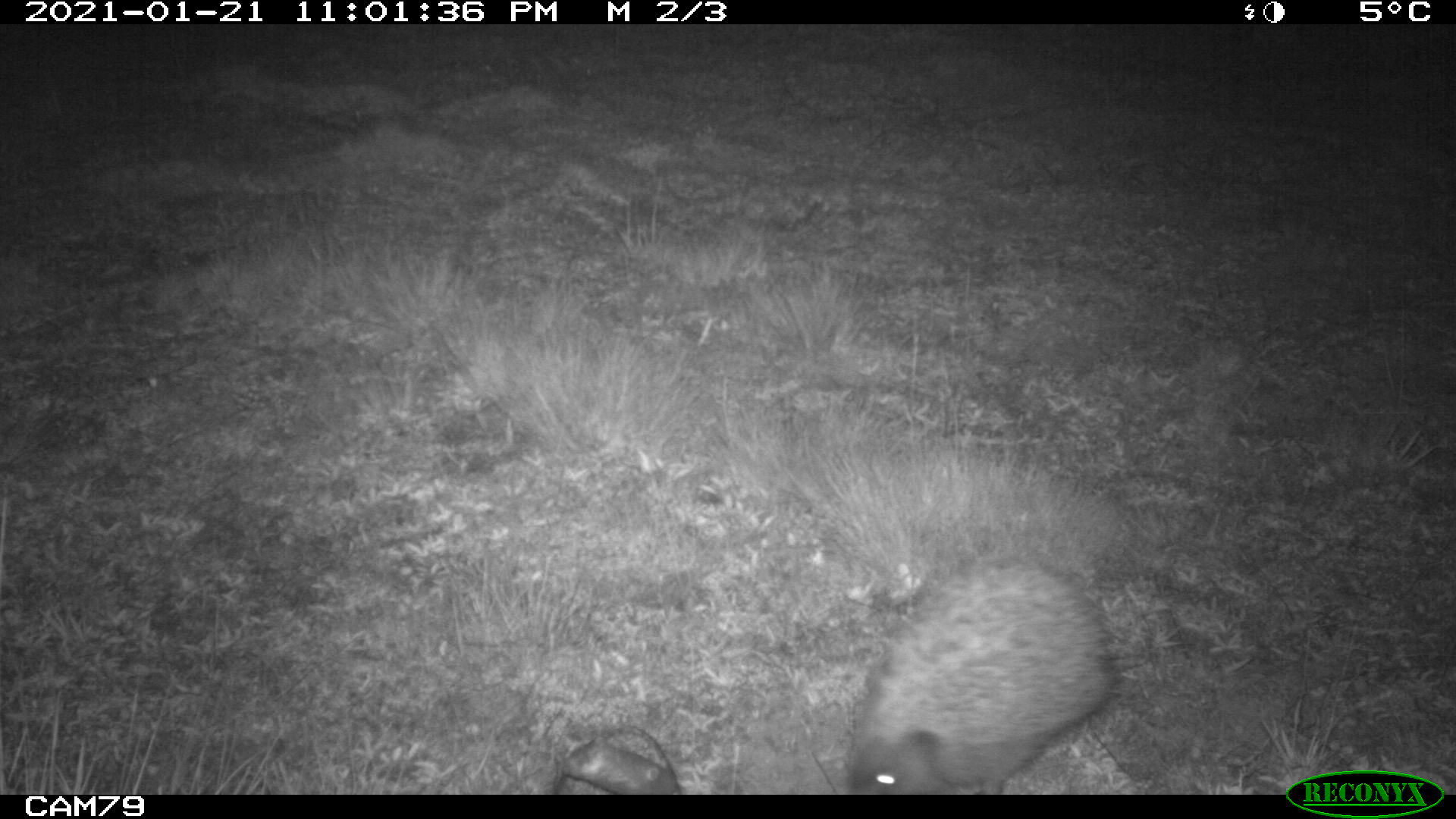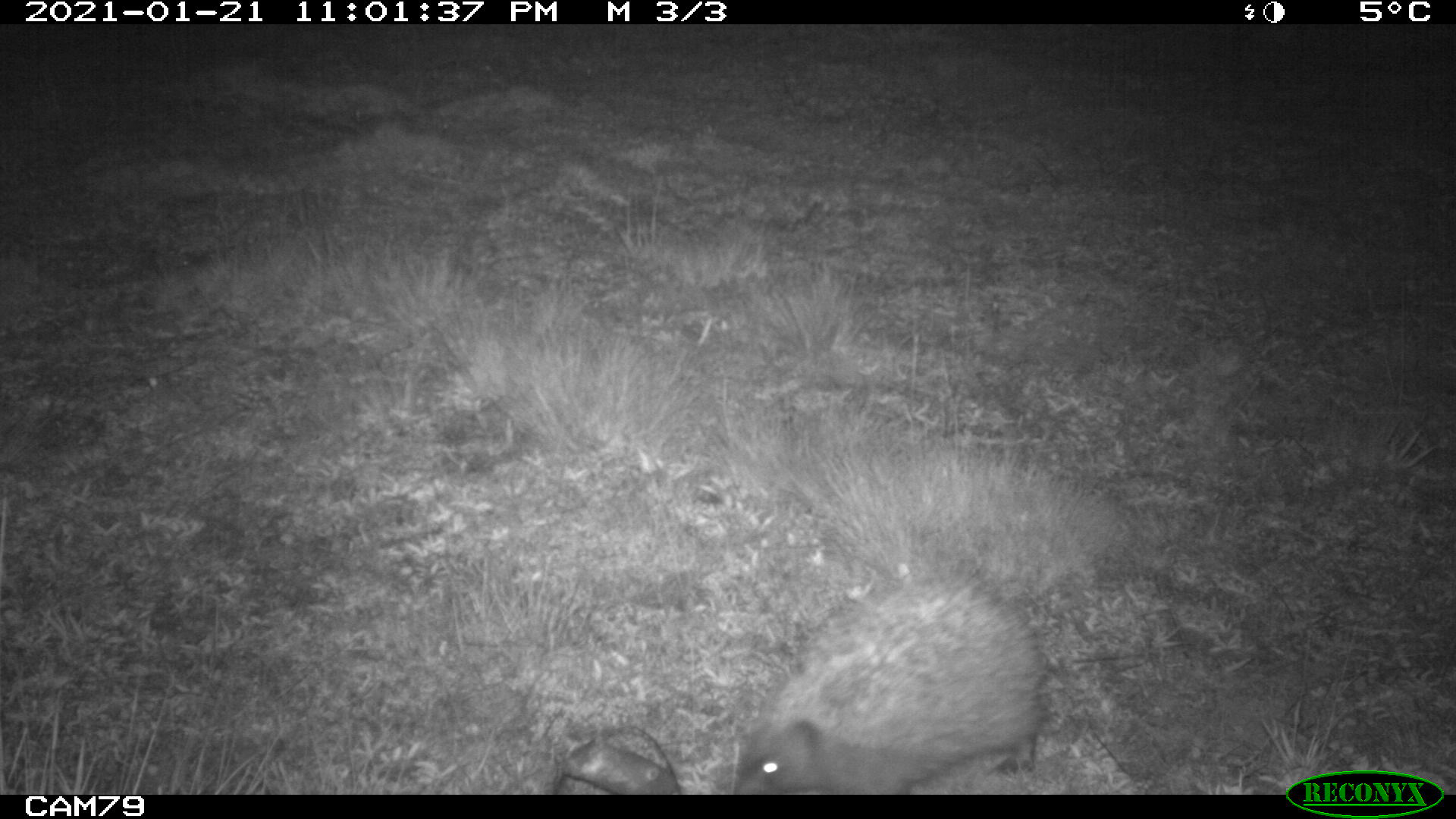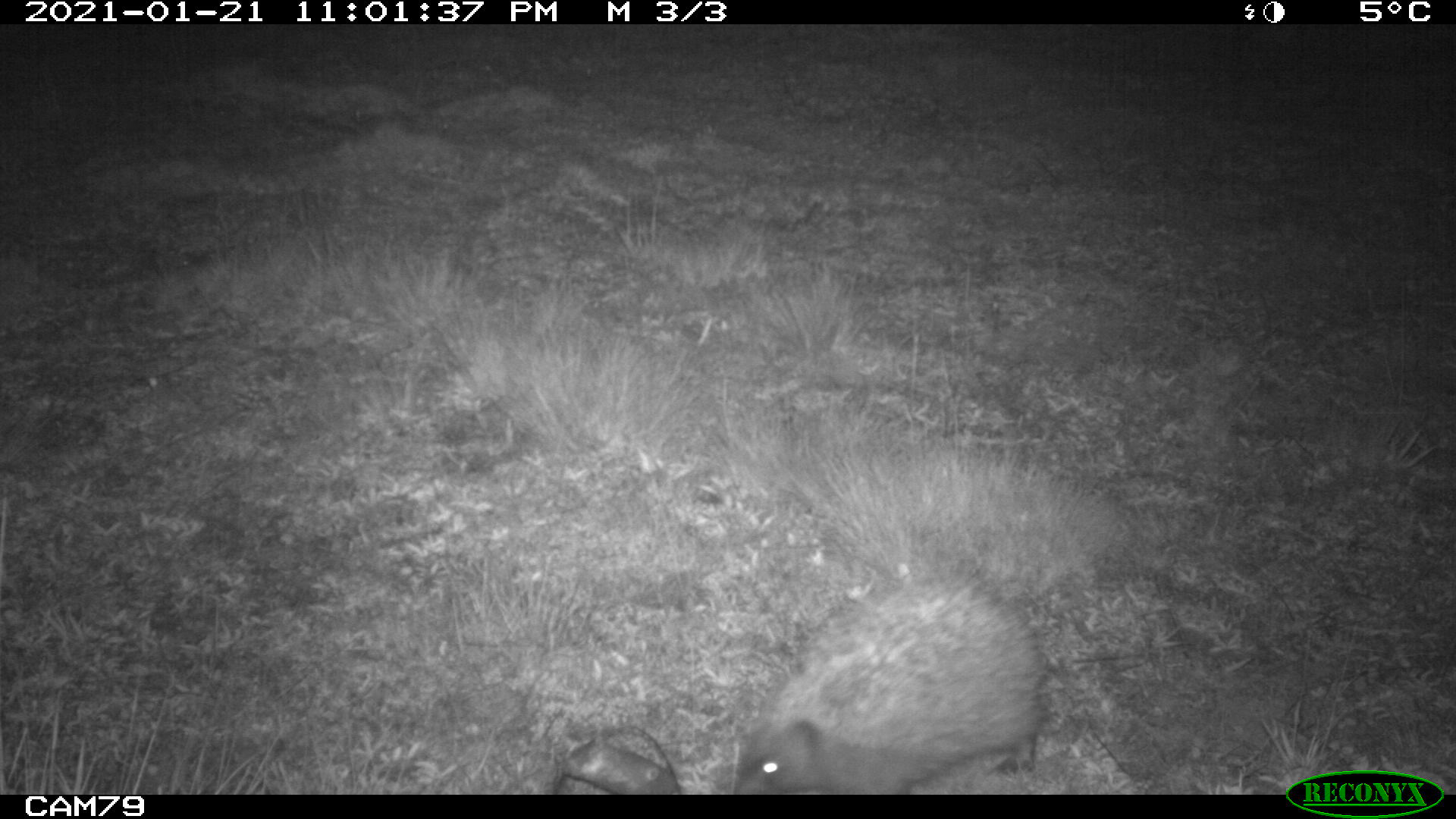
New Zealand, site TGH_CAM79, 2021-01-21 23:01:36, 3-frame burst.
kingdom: Animalia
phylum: Chordata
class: Mammalia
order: Eulipotyphla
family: Erinaceidae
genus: Erinaceus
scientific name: Erinaceus europaeus europaeus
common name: european hedgehog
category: hedgehog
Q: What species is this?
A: Hedgehog (european hedgehog) (Erinaceus europaeus europaeus).